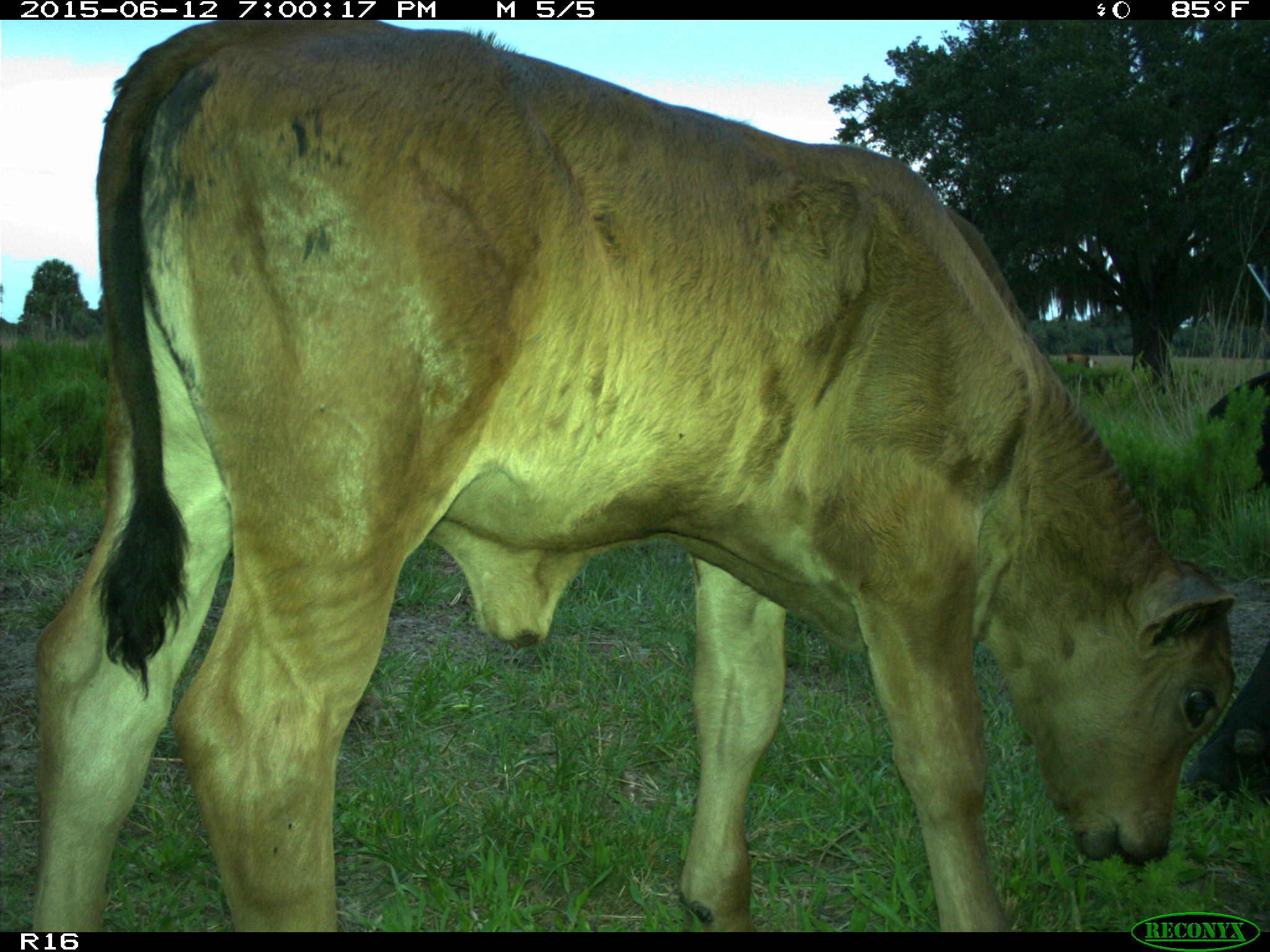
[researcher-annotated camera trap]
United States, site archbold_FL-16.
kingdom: Animalia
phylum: Chordata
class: Mammalia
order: Artiodactyla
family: Bovidae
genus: Bos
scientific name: Bos taurus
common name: domestic cow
Bos taurus (domestic cow).